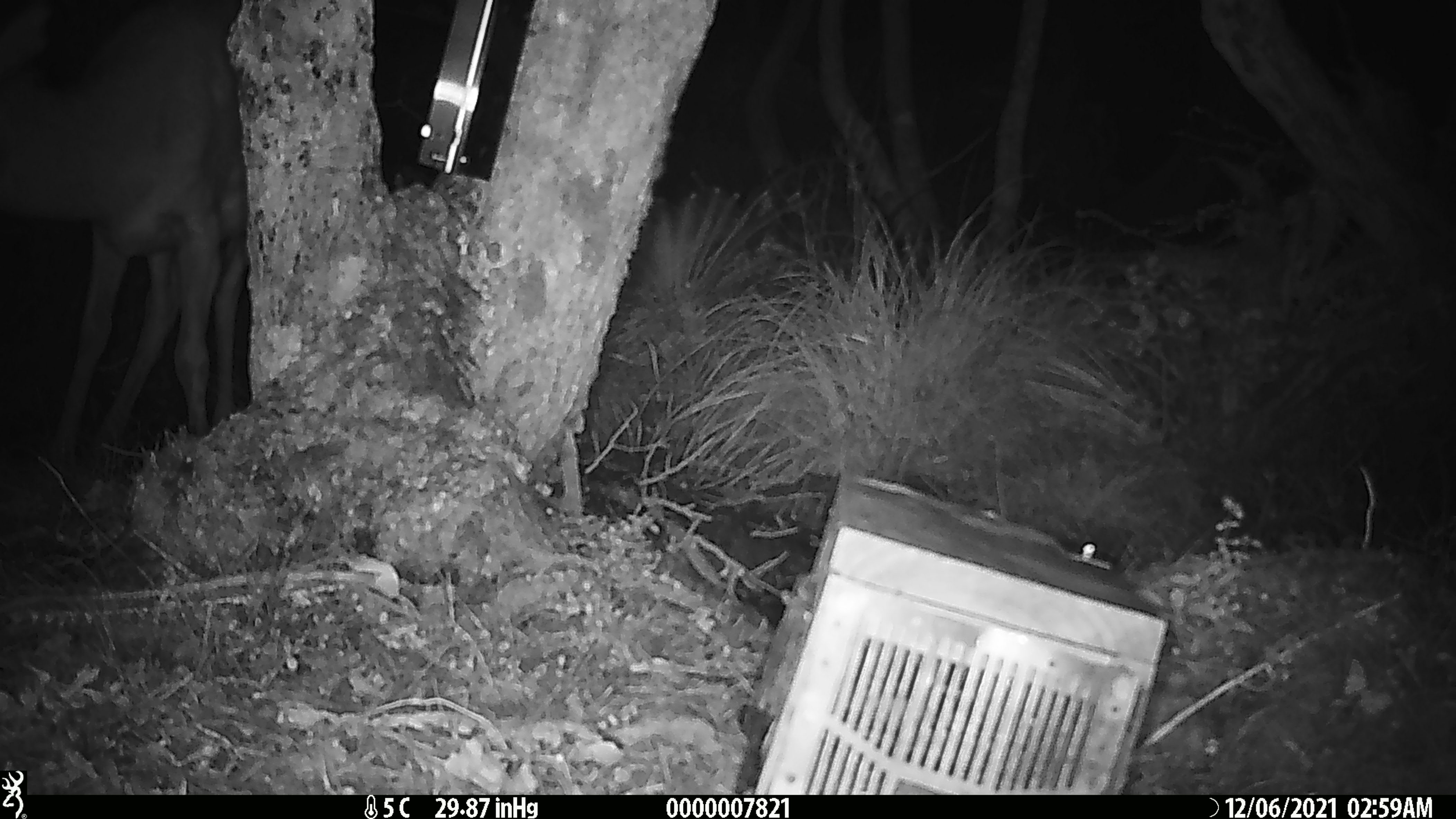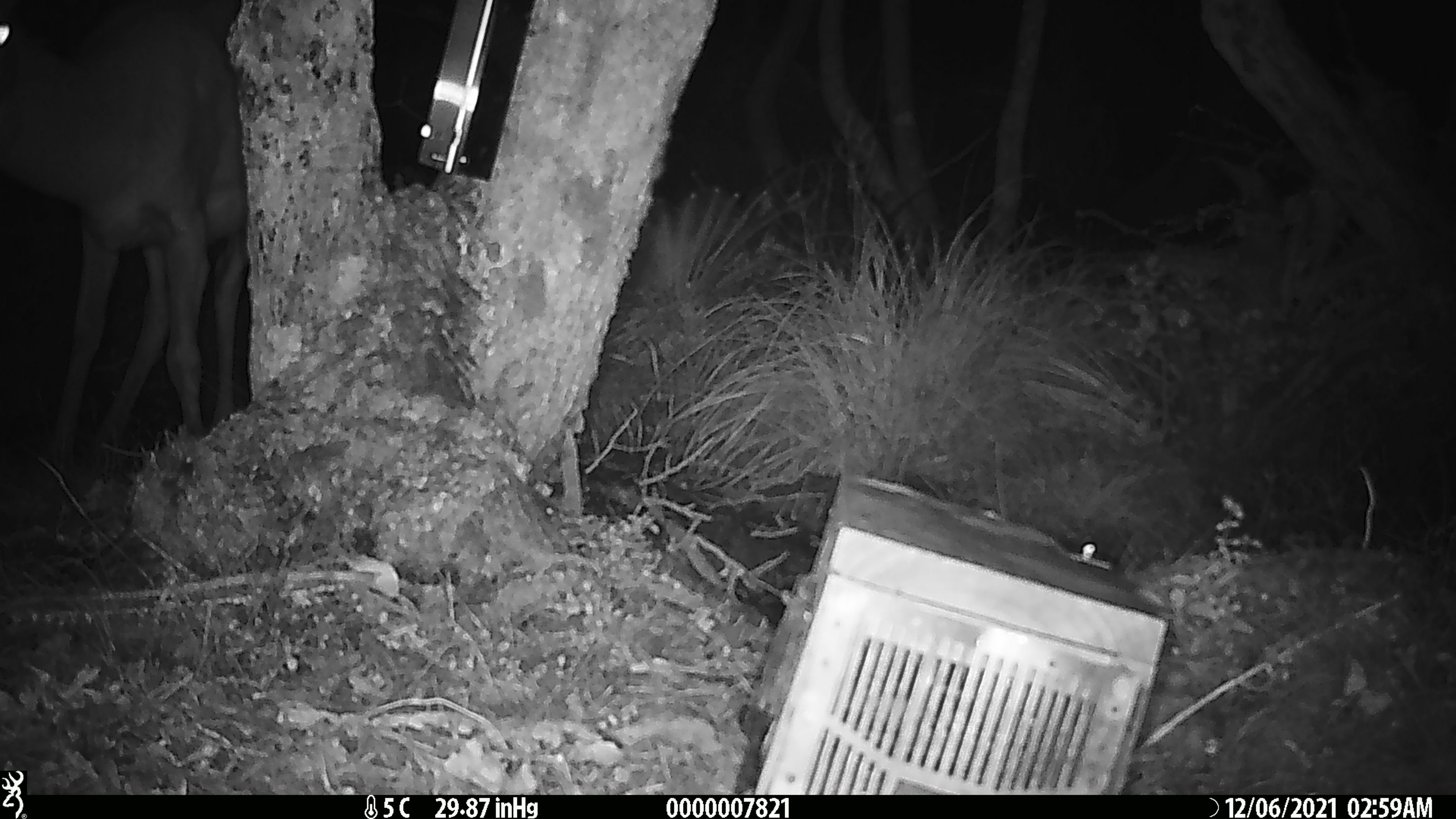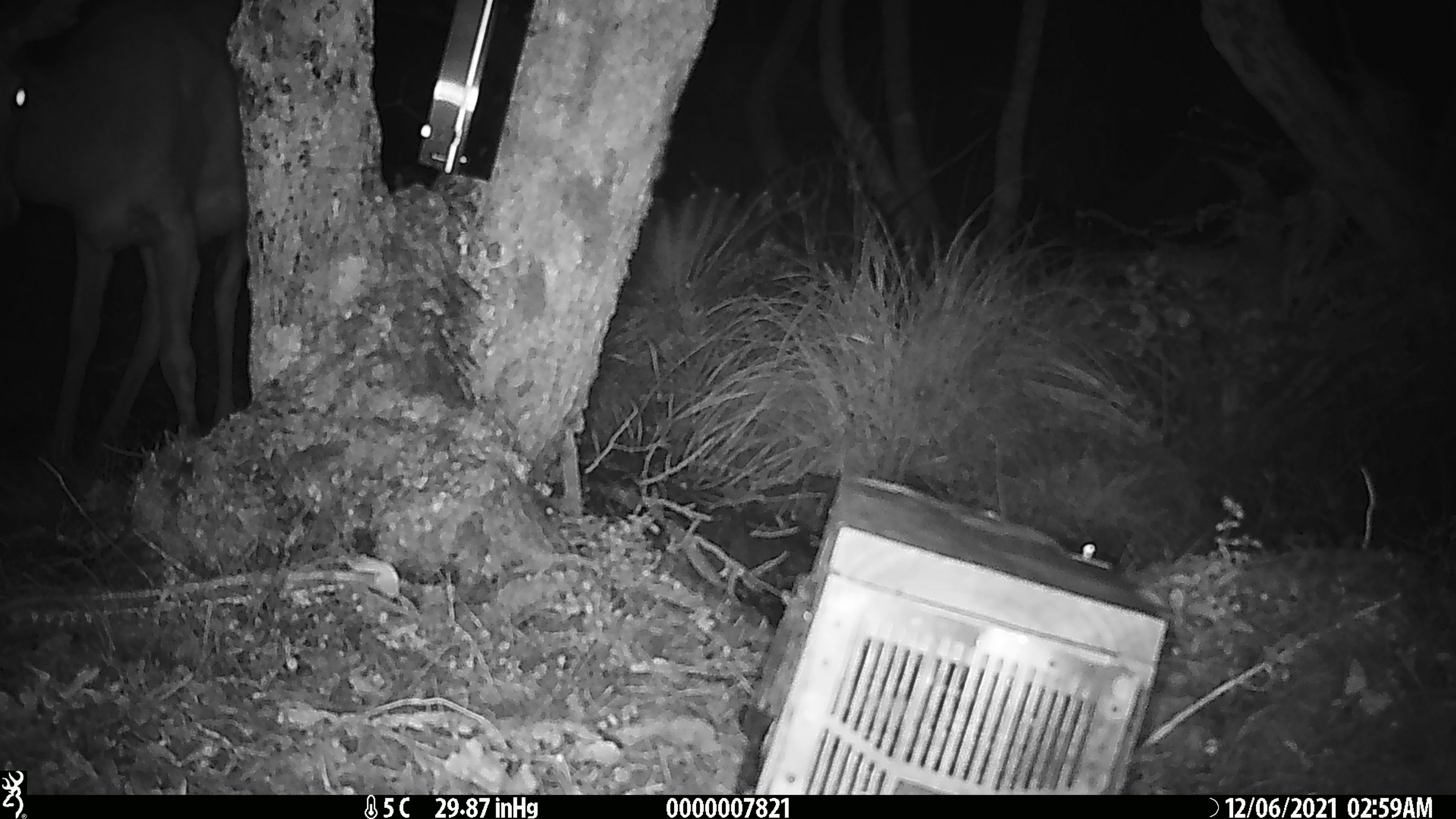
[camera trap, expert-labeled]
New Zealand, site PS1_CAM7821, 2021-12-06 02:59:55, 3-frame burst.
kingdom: Animalia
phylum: Chordata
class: Mammalia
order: Artiodactyla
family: Cervidae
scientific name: Cervidae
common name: deer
Deer (Cervidae).